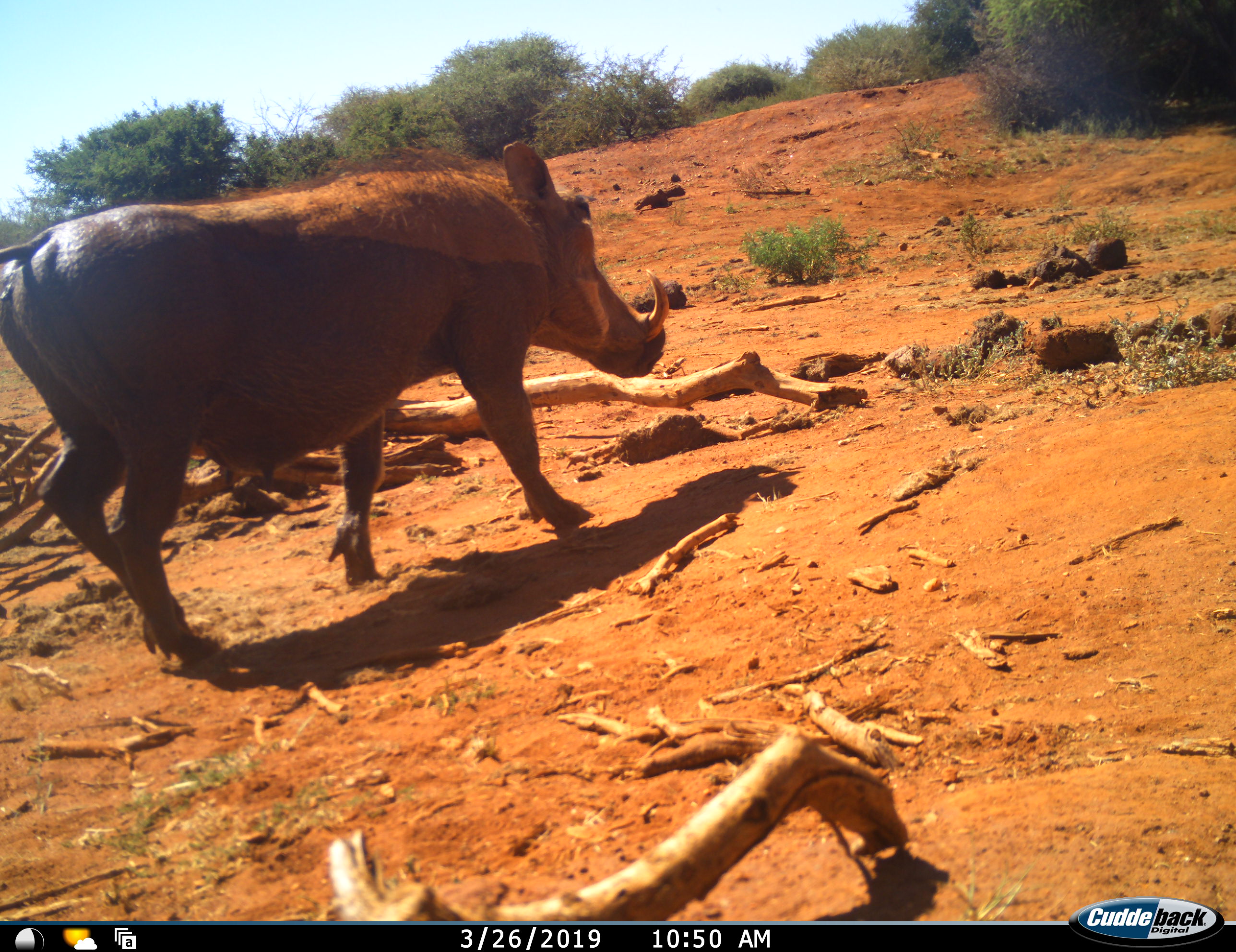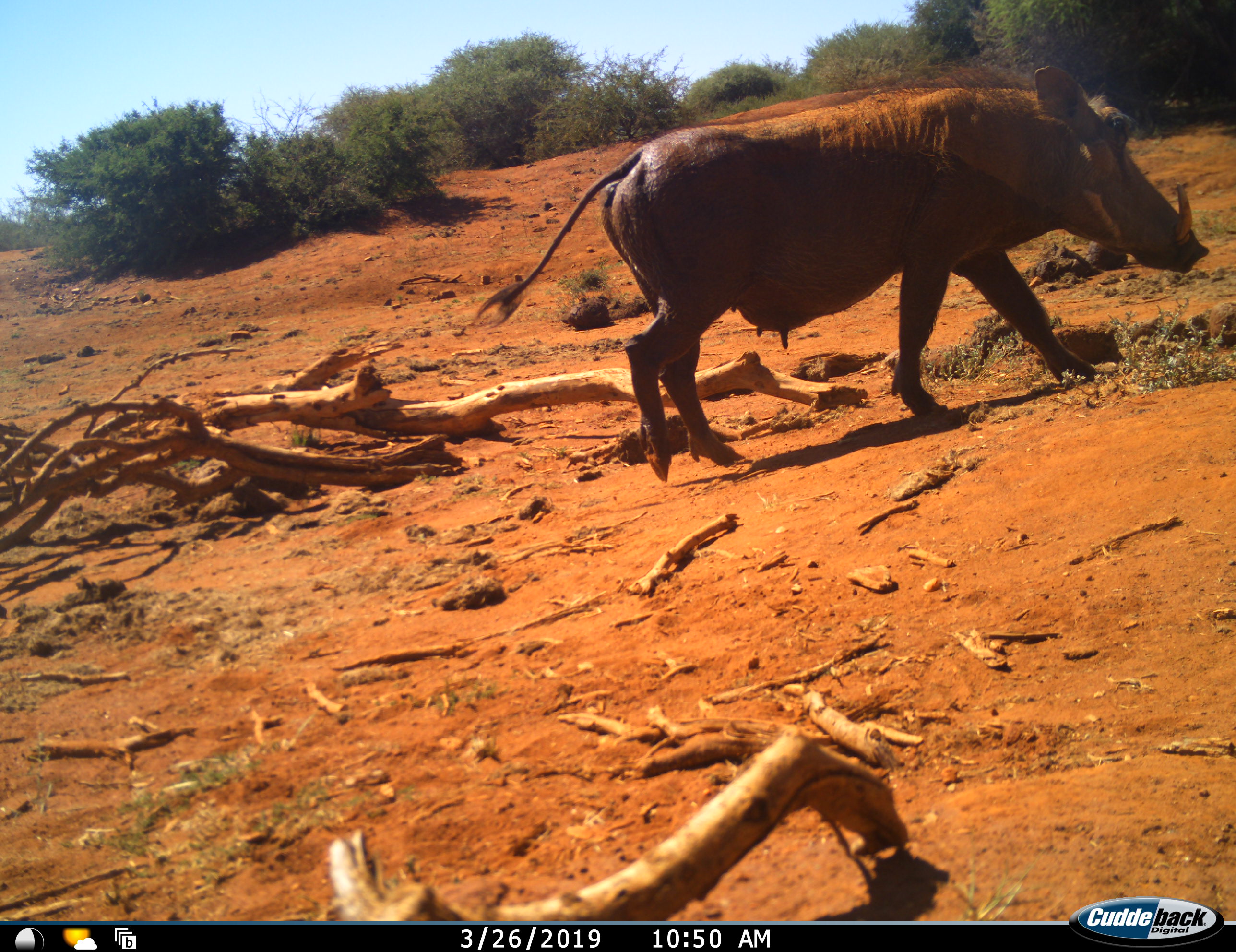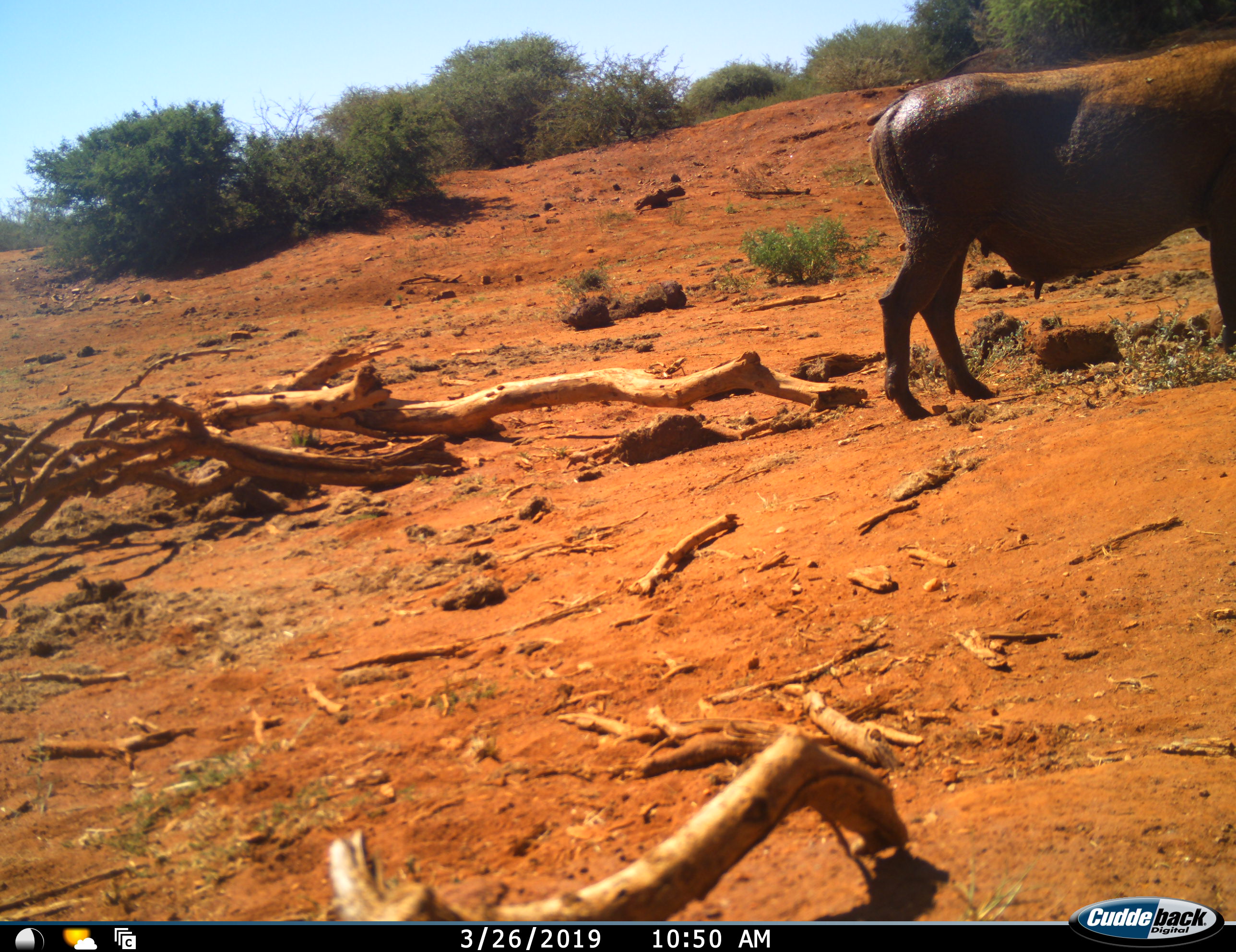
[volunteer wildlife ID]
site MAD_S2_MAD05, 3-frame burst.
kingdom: Animalia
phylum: Chordata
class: Mammalia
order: Artiodactyla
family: Suidae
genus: Phacochoerus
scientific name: Phacochoerus africanus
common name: warthog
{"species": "warthog (Phacochoerus africanus)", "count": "1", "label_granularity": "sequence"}